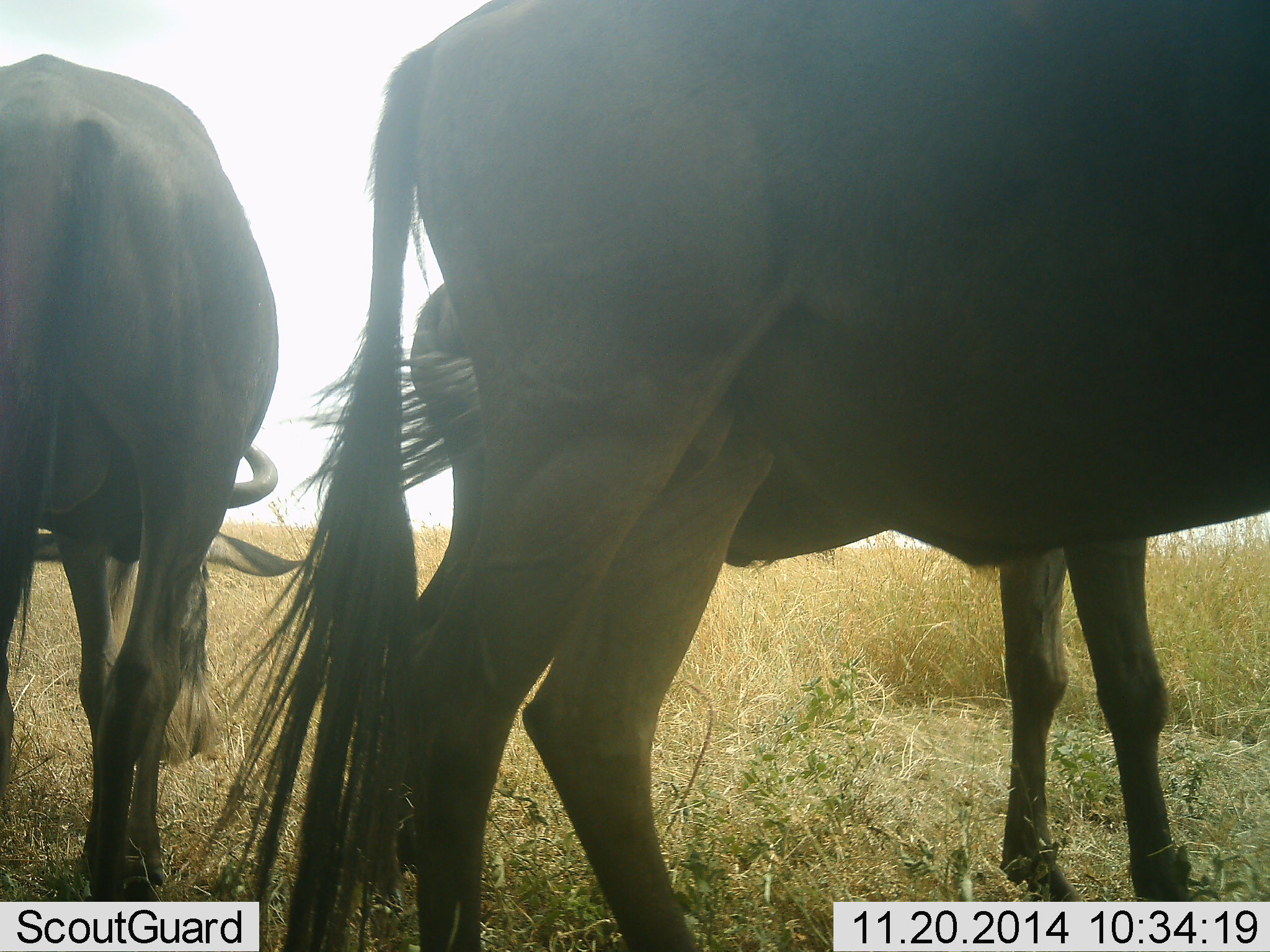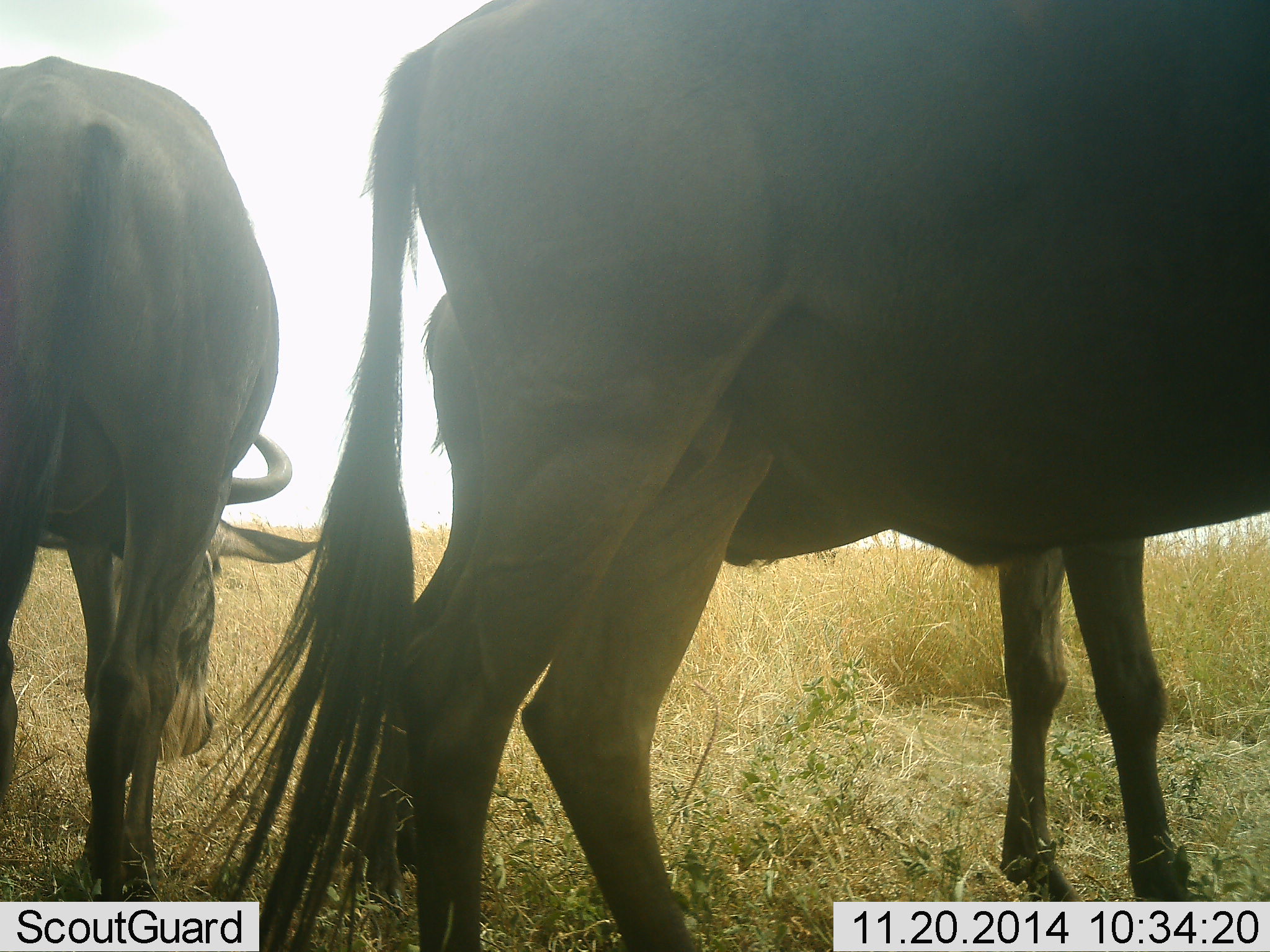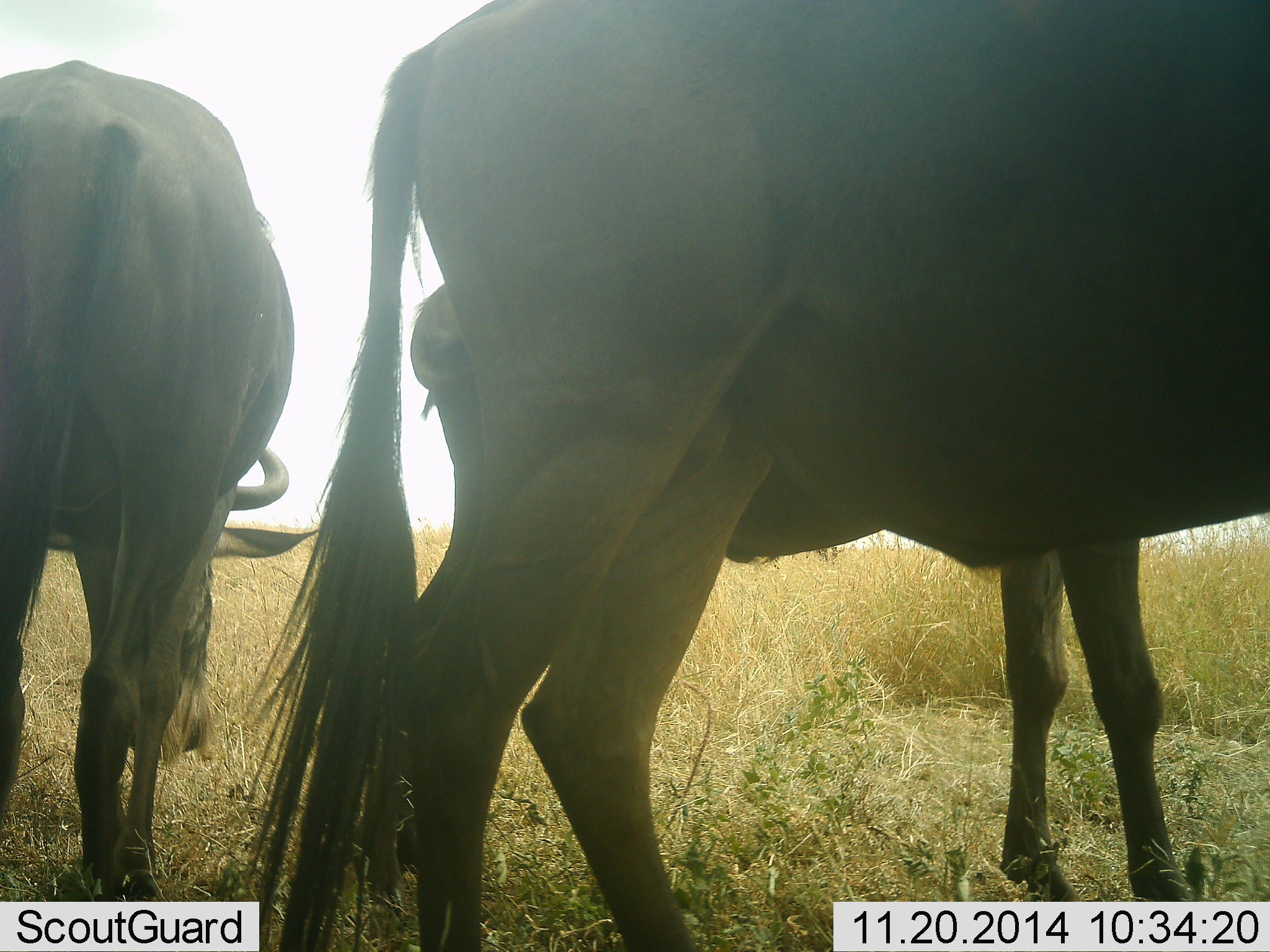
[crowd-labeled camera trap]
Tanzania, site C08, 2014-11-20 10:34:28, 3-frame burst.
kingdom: Animalia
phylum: Chordata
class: Mammalia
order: Artiodactyla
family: Bovidae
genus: Connochaetes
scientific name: Connochaetes taurinus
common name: blue wildebeest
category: wildebeest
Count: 3.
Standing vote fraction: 90%.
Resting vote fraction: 10%.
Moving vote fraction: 0%.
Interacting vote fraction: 10%.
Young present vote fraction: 0%.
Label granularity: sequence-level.